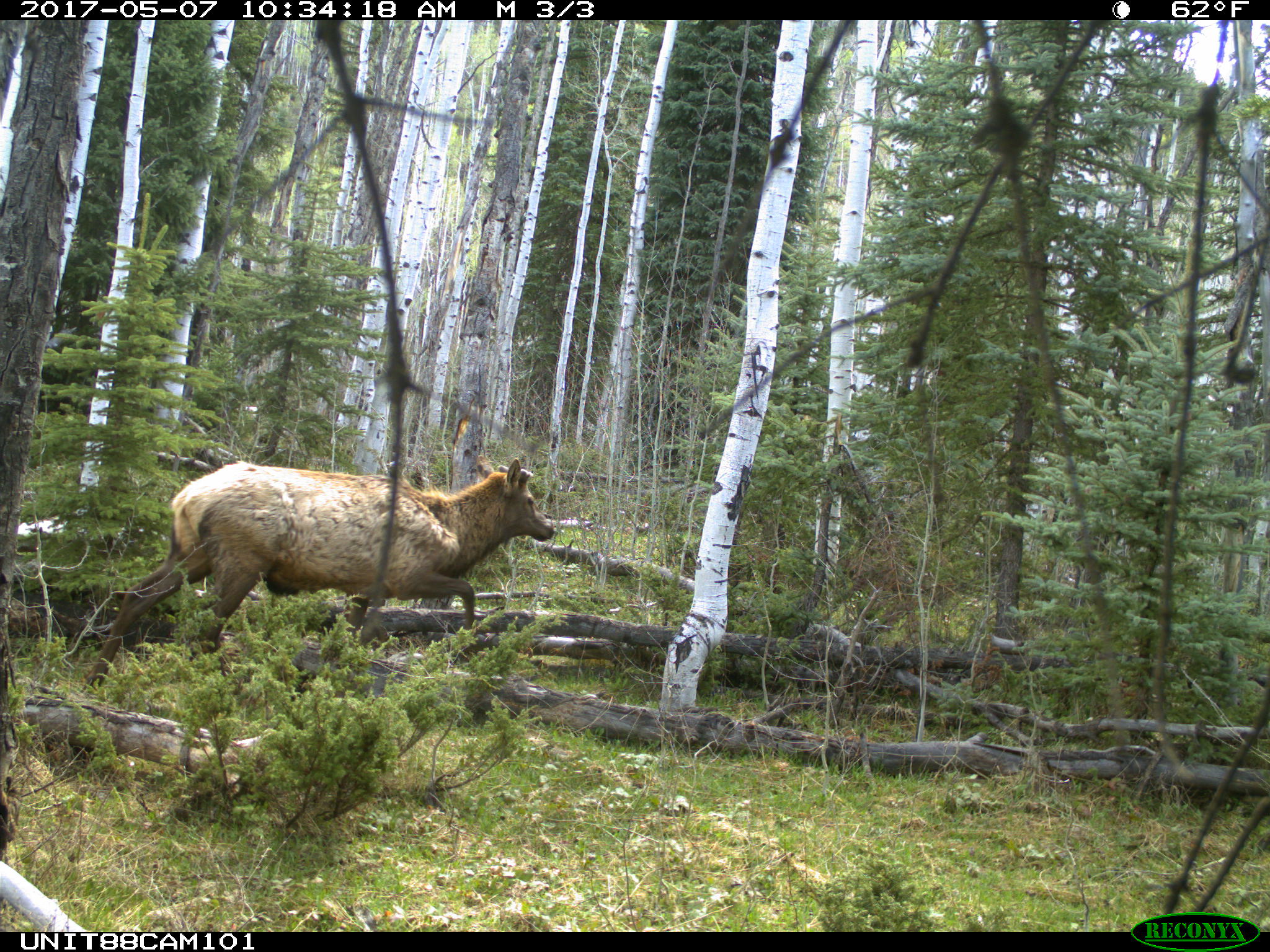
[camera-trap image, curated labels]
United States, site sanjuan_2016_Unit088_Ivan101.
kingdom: Animalia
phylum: Chordata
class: Mammalia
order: Artiodactyla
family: Cervidae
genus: Cervus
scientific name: Cervus elaphus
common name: red deer